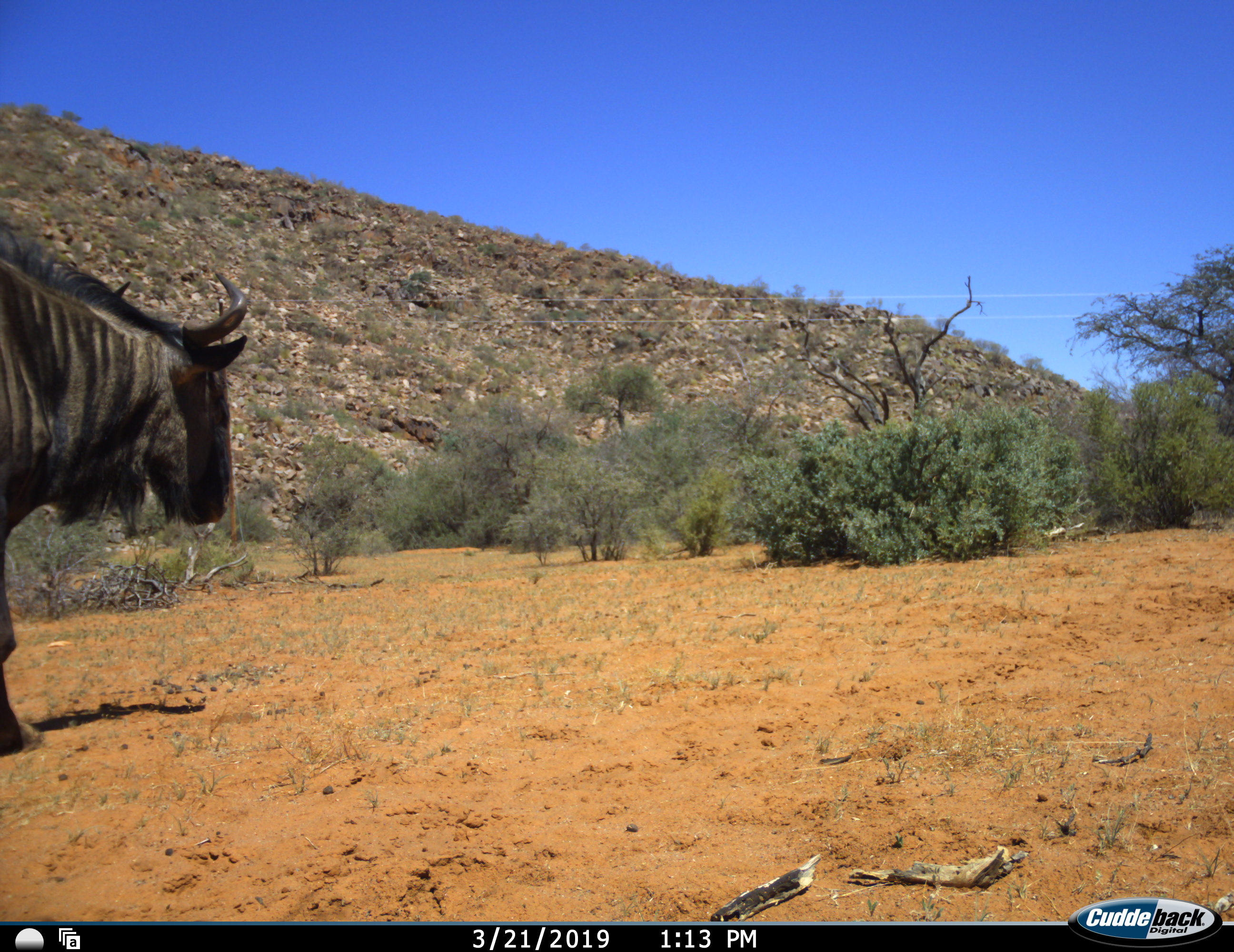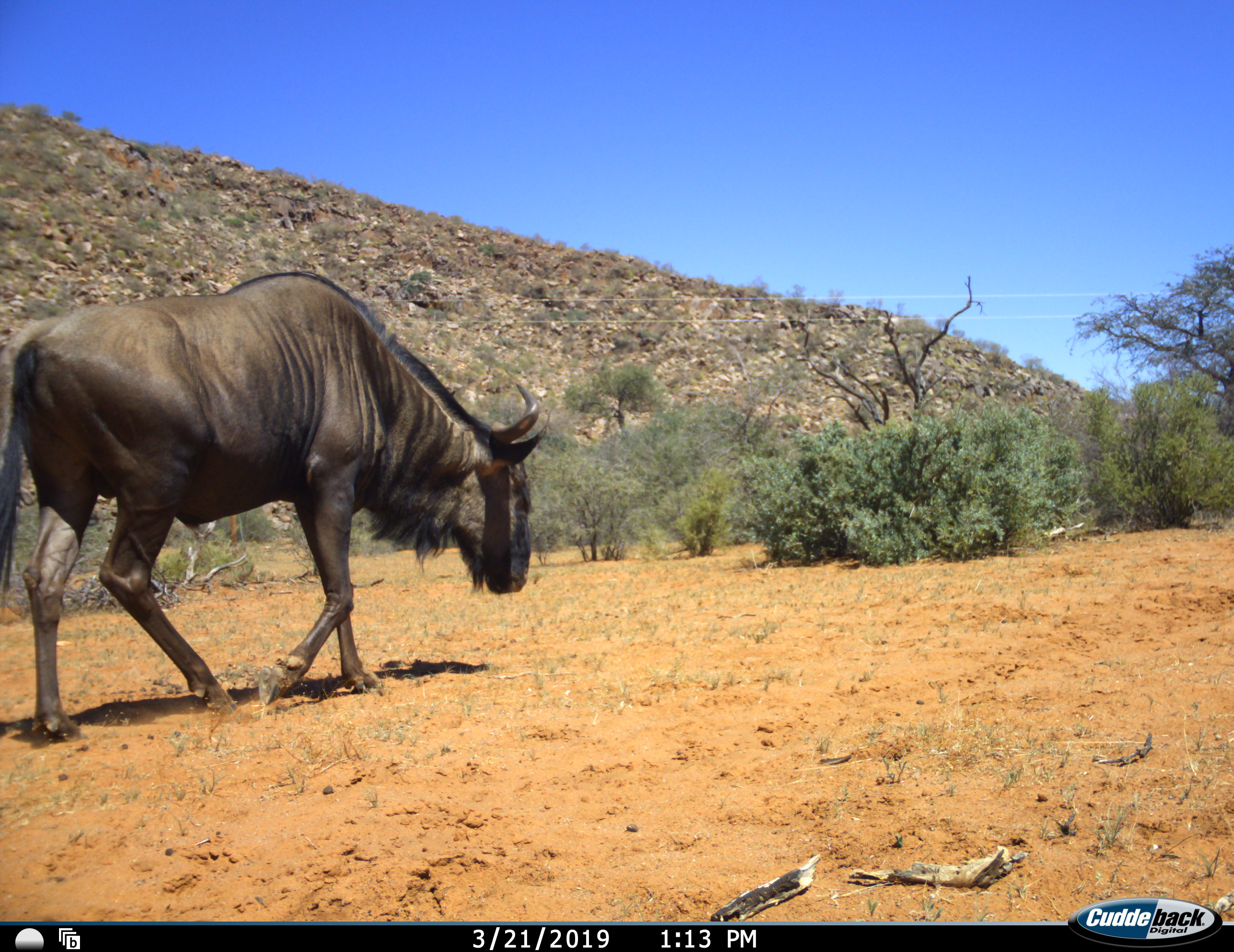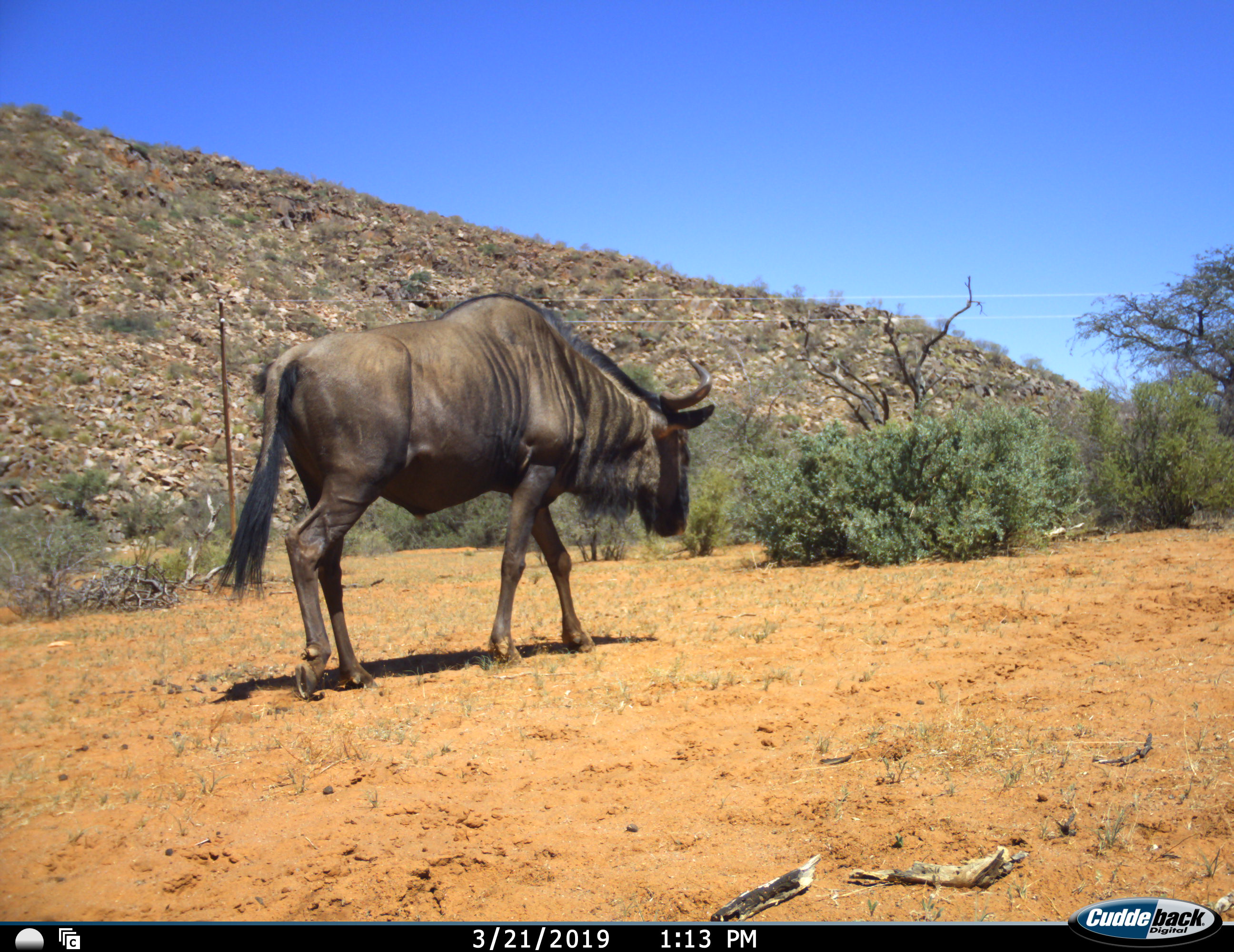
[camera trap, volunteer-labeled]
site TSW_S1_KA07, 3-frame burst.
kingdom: Animalia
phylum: Chordata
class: Mammalia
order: Artiodactyla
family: Bovidae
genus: Connochaetes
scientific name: Connochaetes taurinus taurinus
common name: blue wildebeest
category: wildebeestblue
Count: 1.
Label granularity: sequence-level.